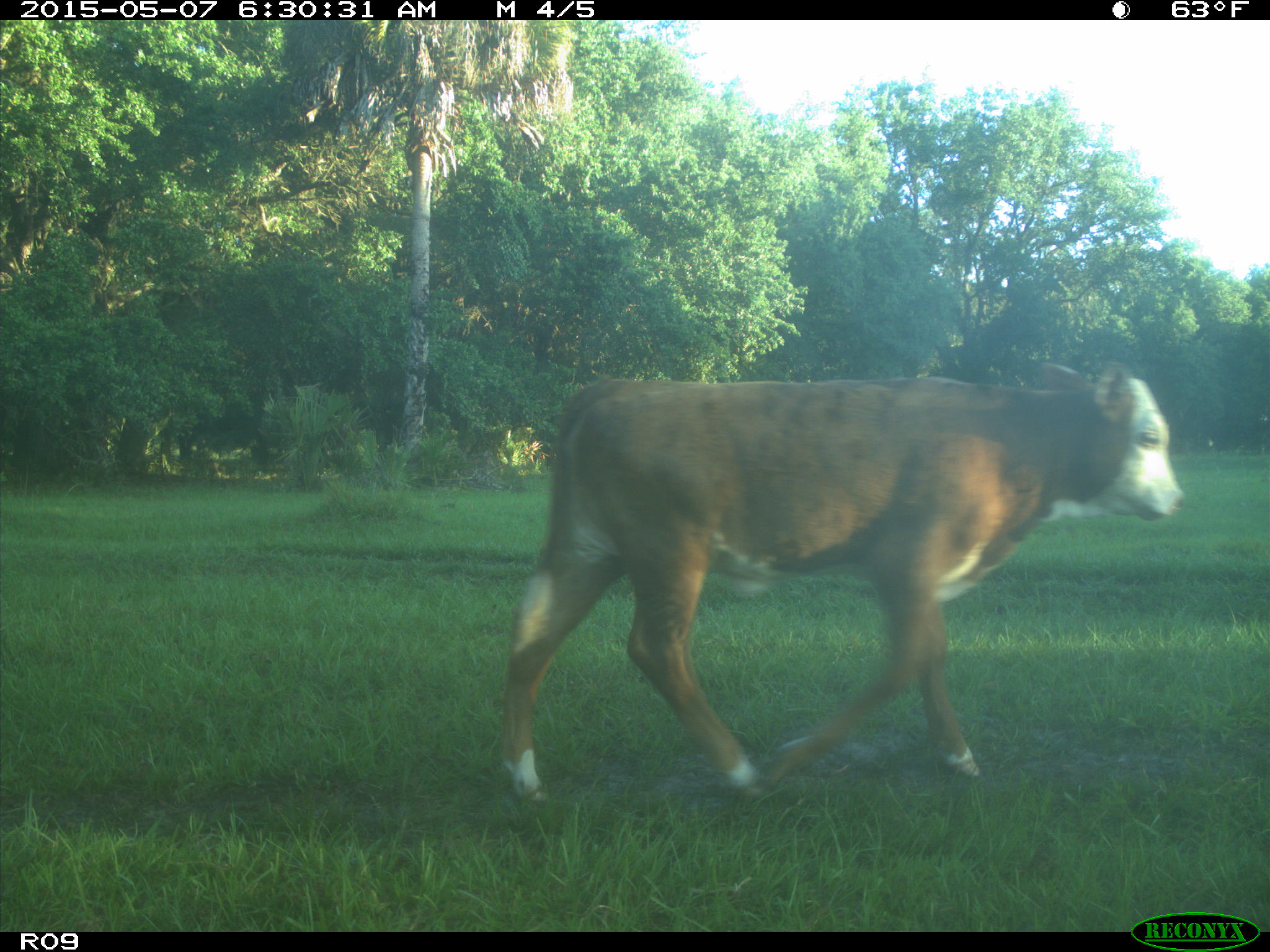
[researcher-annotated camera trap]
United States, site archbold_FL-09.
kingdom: Animalia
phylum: Chordata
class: Mammalia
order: Artiodactyla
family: Bovidae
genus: Bos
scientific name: Bos taurus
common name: domestic cow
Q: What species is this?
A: Bos taurus (domestic cow).